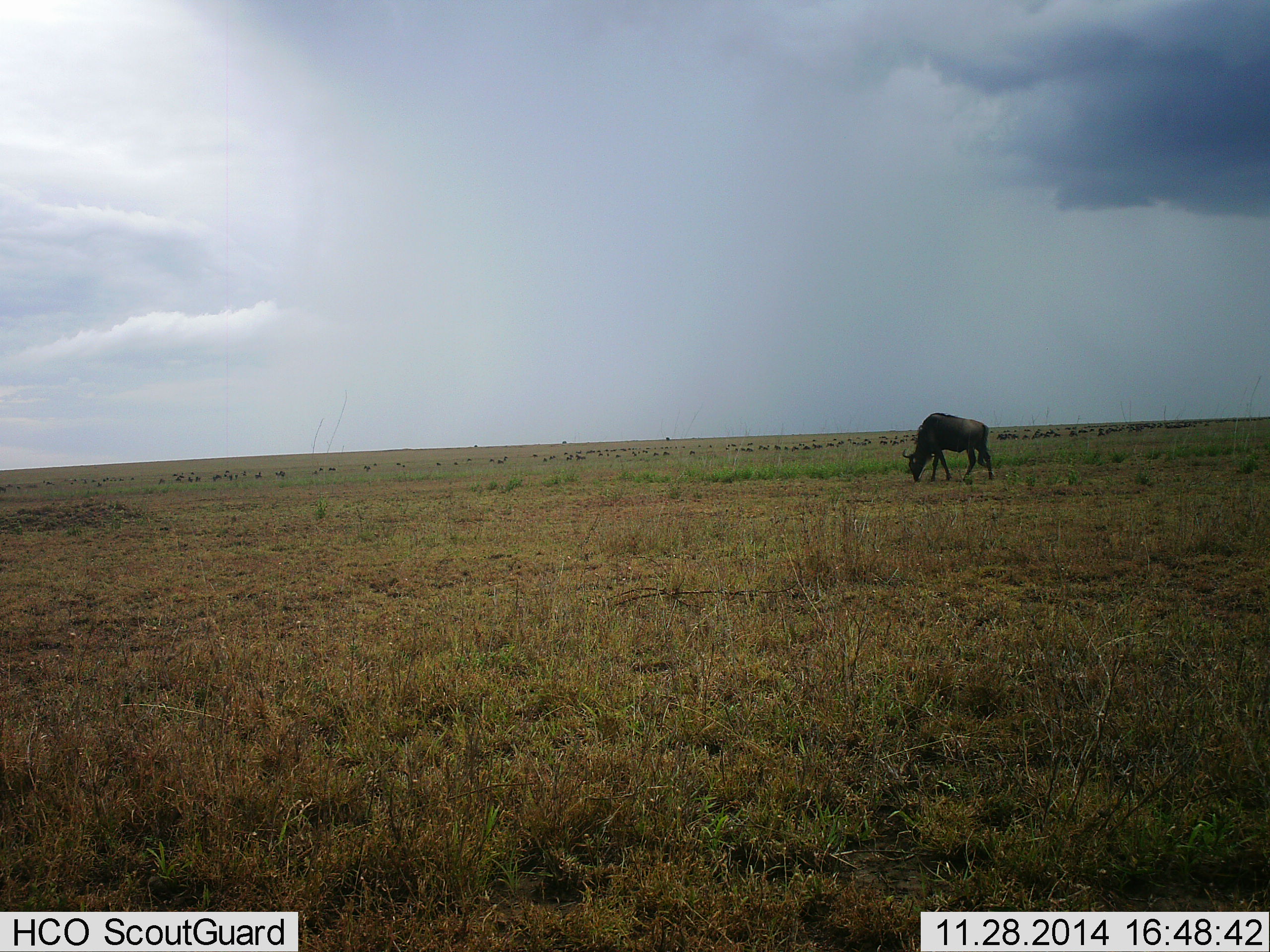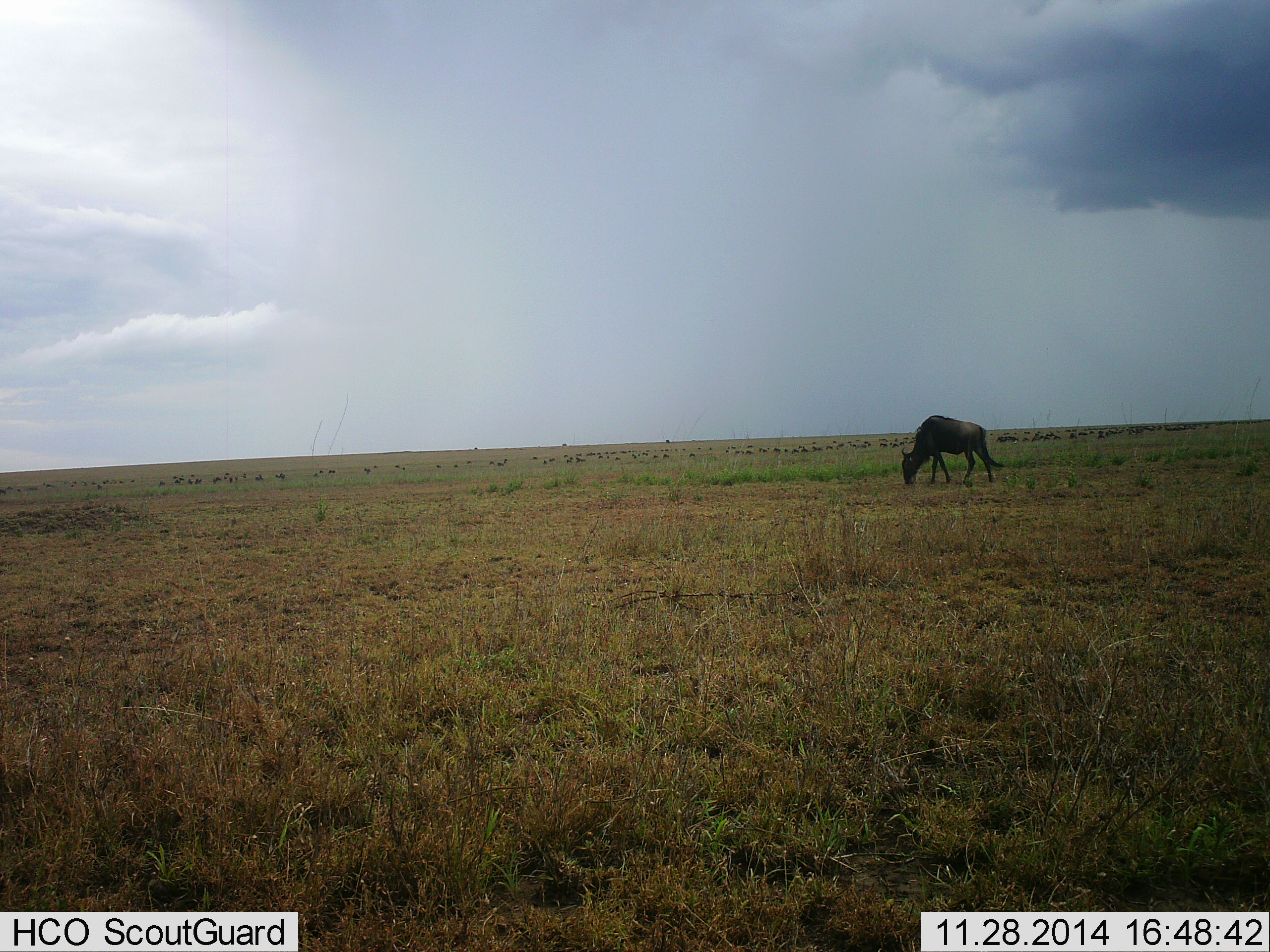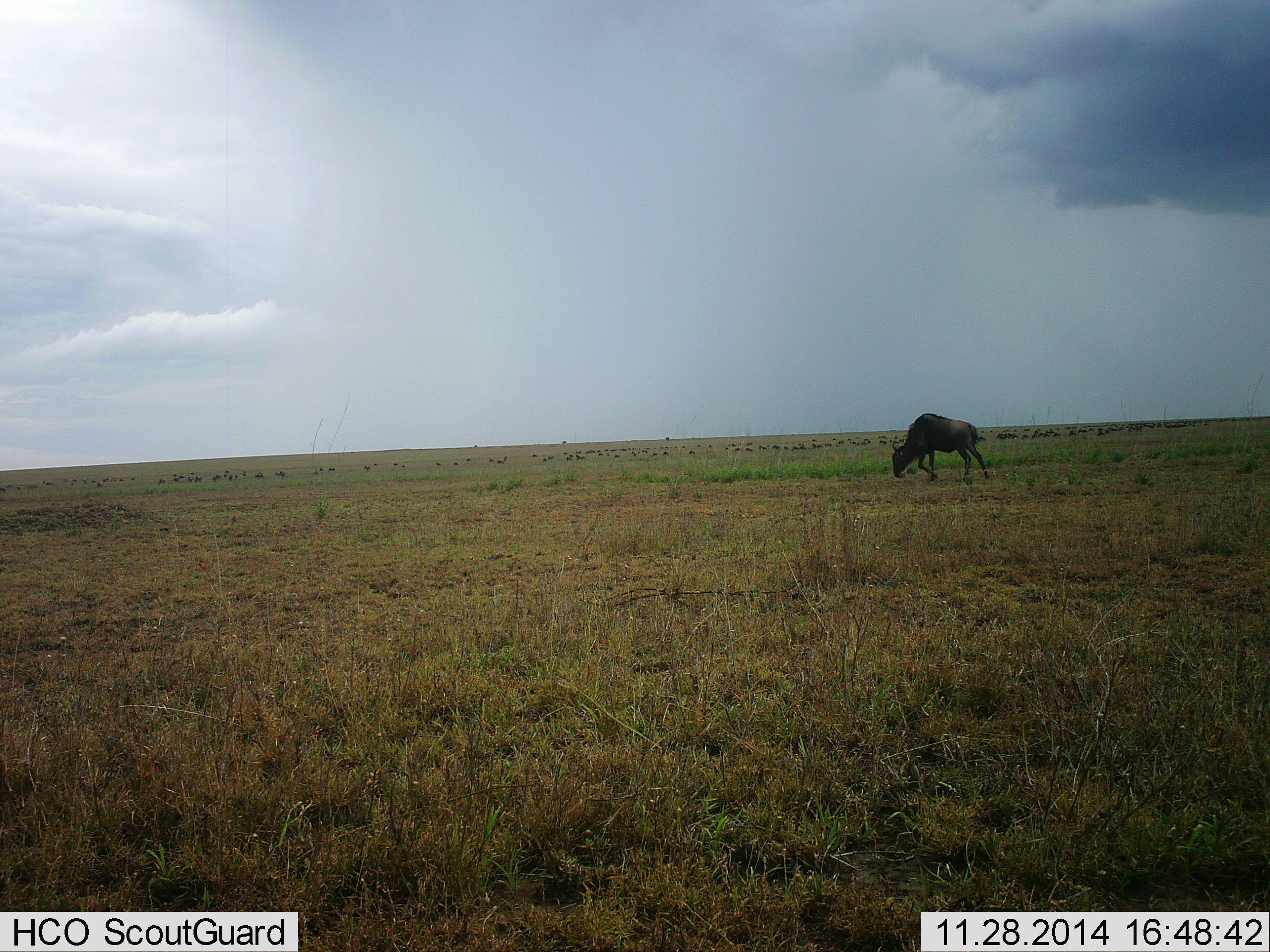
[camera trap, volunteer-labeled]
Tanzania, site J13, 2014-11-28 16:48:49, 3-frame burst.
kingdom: Animalia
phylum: Chordata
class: Mammalia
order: Artiodactyla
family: Bovidae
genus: Connochaetes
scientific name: Connochaetes taurinus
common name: blue wildebeest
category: wildebeest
Wildebeest (blue wildebeest) (Connochaetes taurinus), count 1. Behavior (volunteer vote fractions): standing 10%, resting 0%, moving 0%, interacting 0%. Young present (vote fraction): 0%. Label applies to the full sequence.